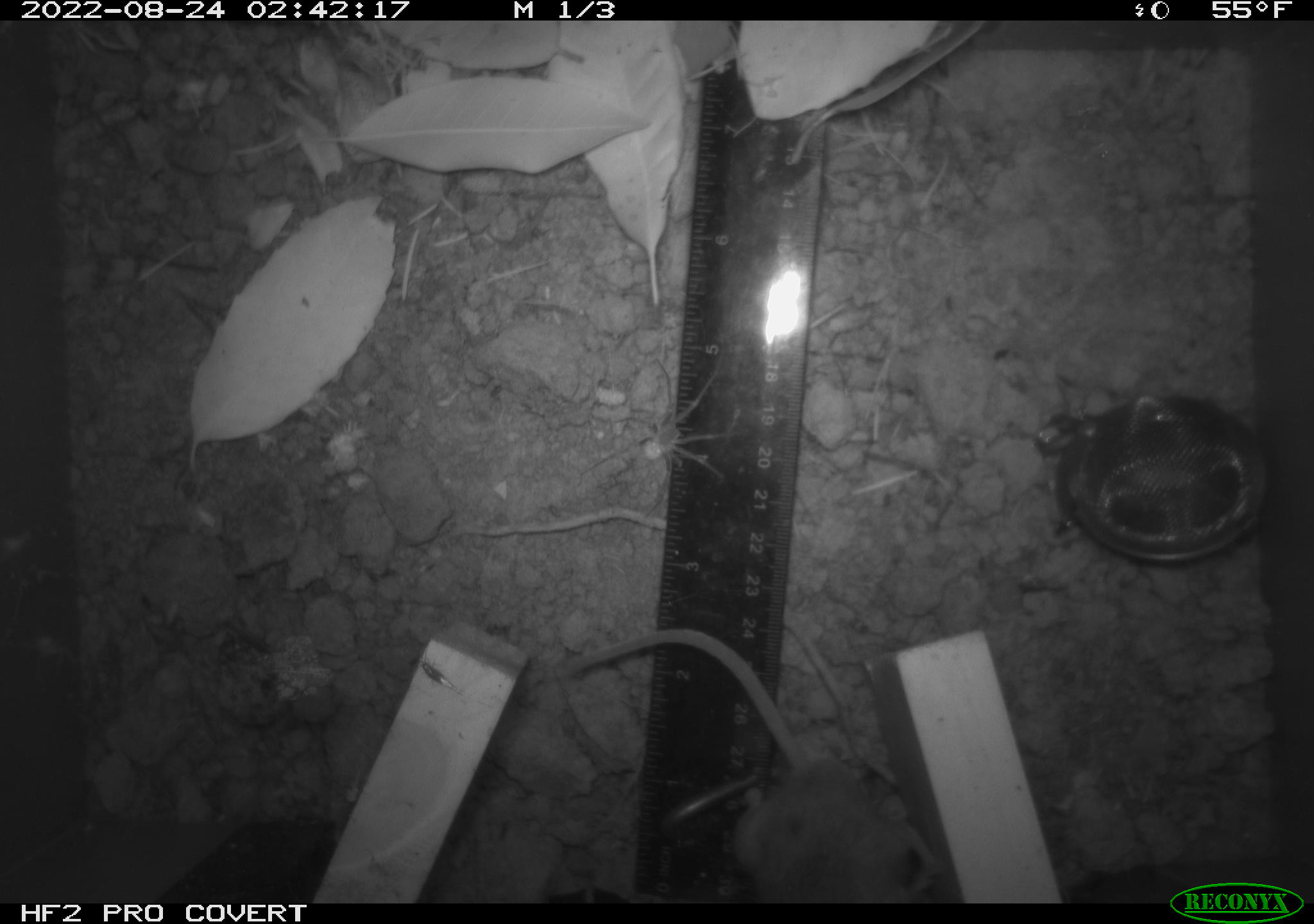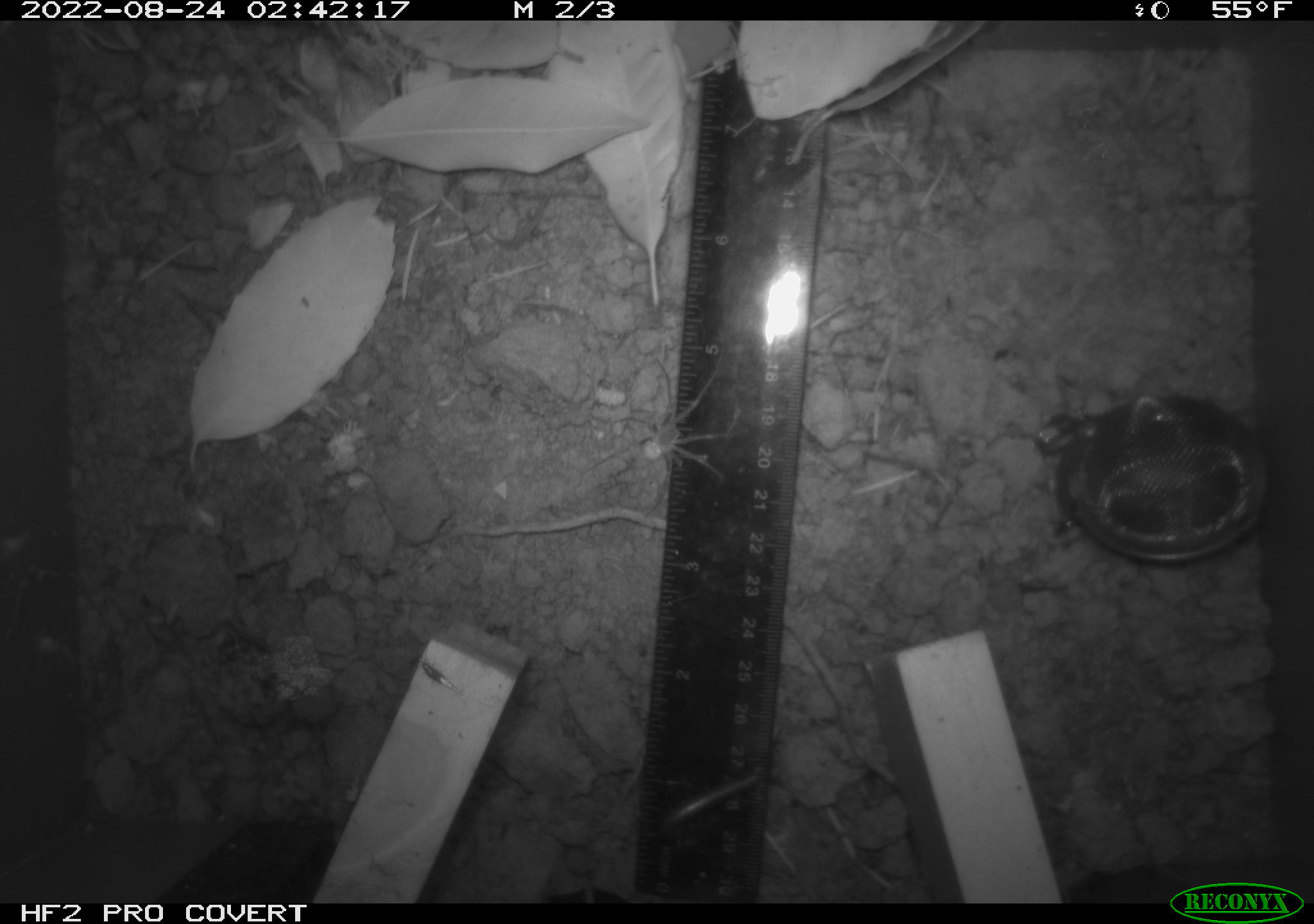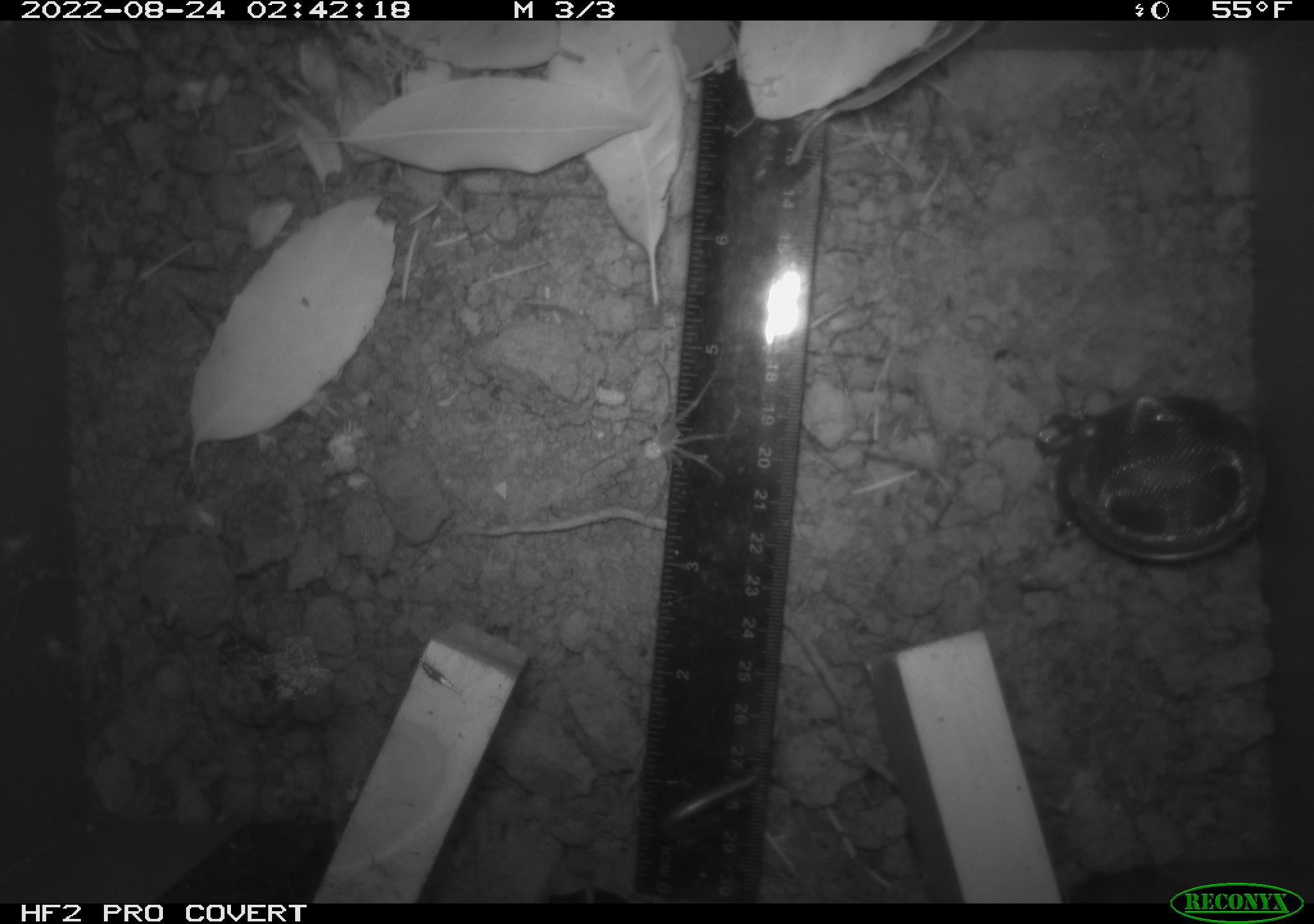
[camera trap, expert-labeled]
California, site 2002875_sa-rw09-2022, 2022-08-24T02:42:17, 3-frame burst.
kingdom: Animalia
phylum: Arthropoda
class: Arachnida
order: Araneae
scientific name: Araneae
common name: spider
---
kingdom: Animalia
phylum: Chordata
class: Mammalia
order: Rodentia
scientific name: Rodentia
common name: rodent